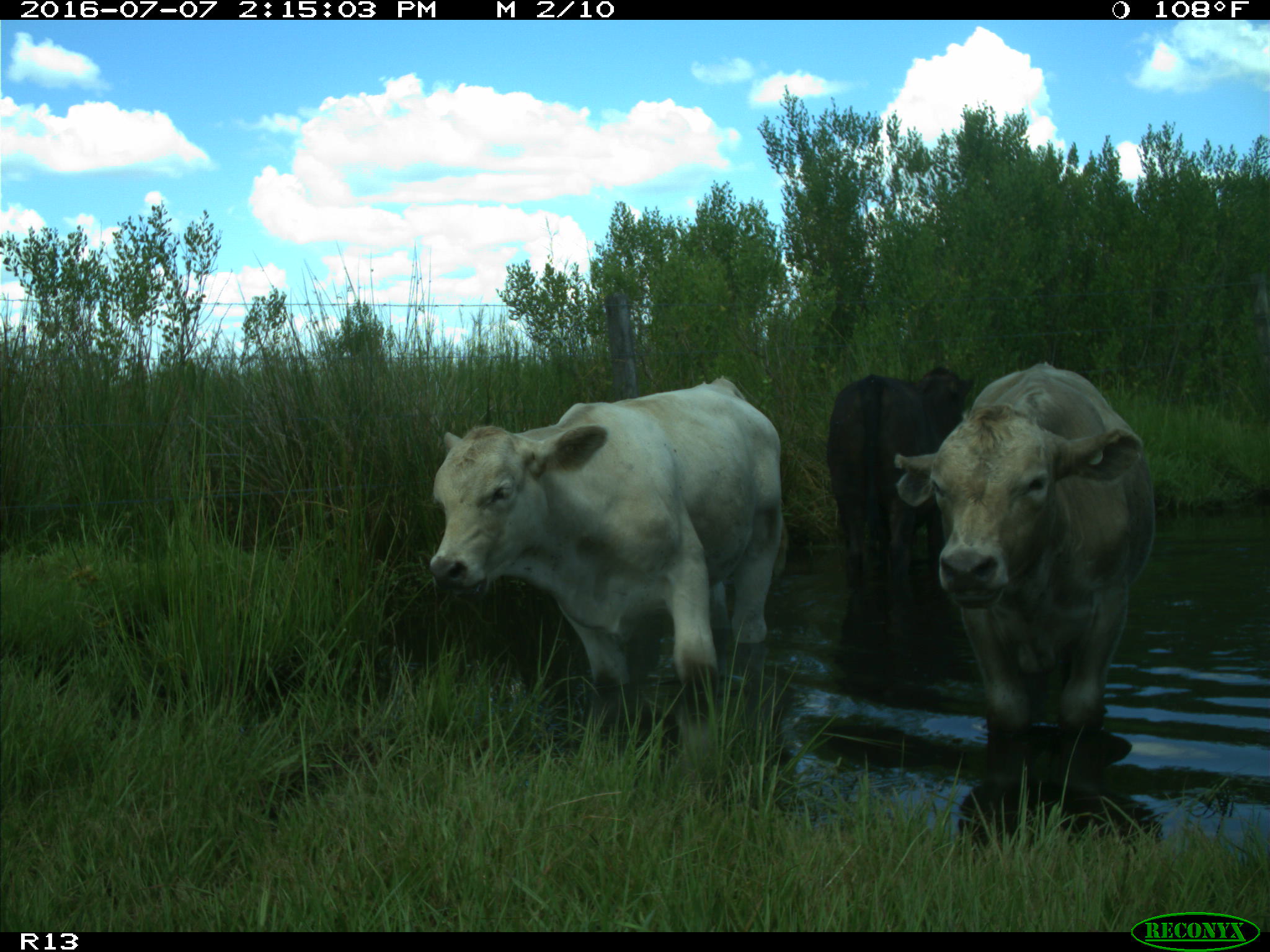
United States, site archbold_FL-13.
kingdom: Animalia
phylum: Chordata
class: Mammalia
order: Artiodactyla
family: Bovidae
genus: Bos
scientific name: Bos taurus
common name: domestic cow